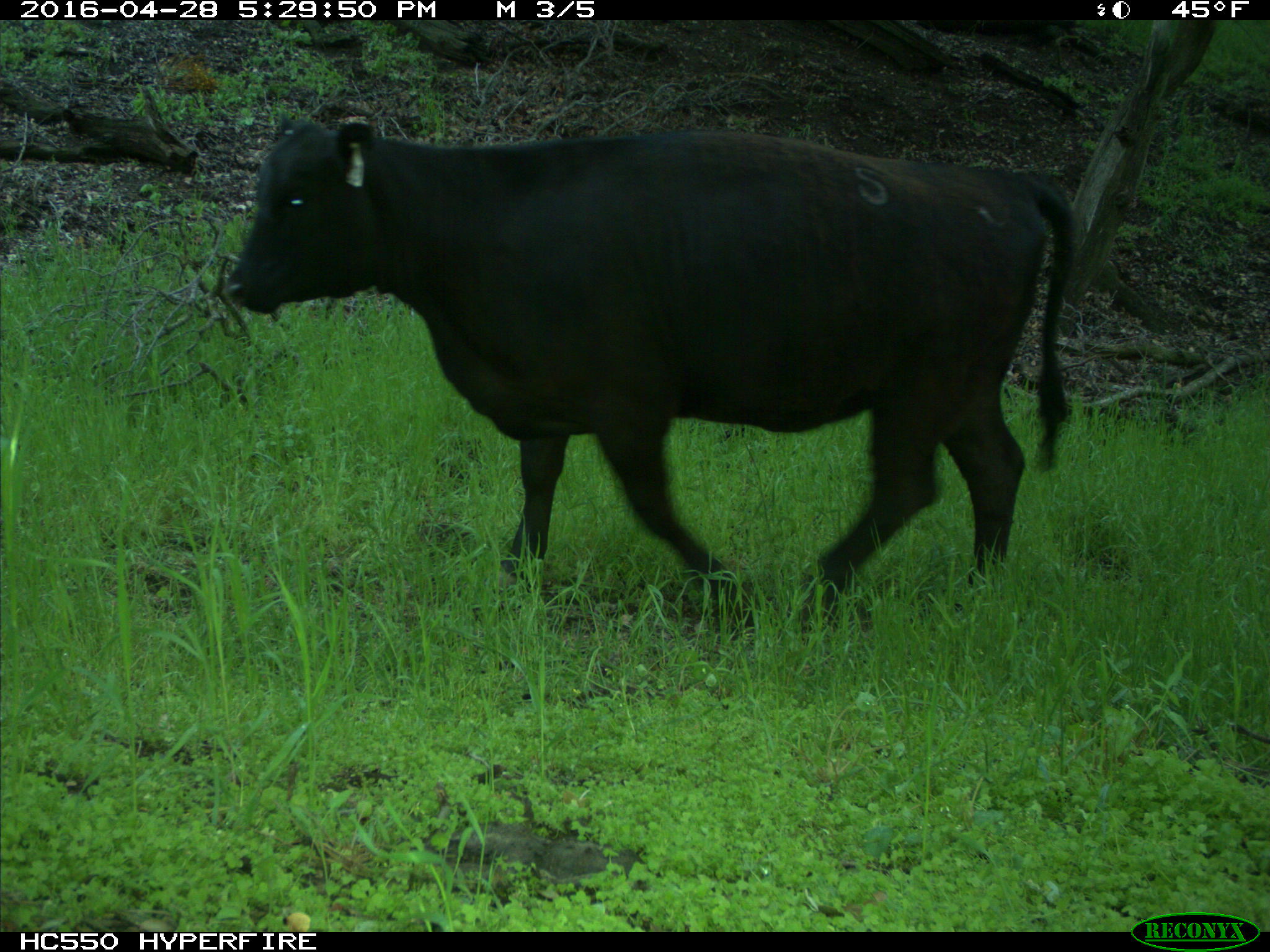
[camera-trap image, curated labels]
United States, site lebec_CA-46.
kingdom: Animalia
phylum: Chordata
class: Mammalia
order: Artiodactyla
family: Bovidae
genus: Bos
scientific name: Bos taurus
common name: domestic cow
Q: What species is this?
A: Bos taurus (domestic cow).